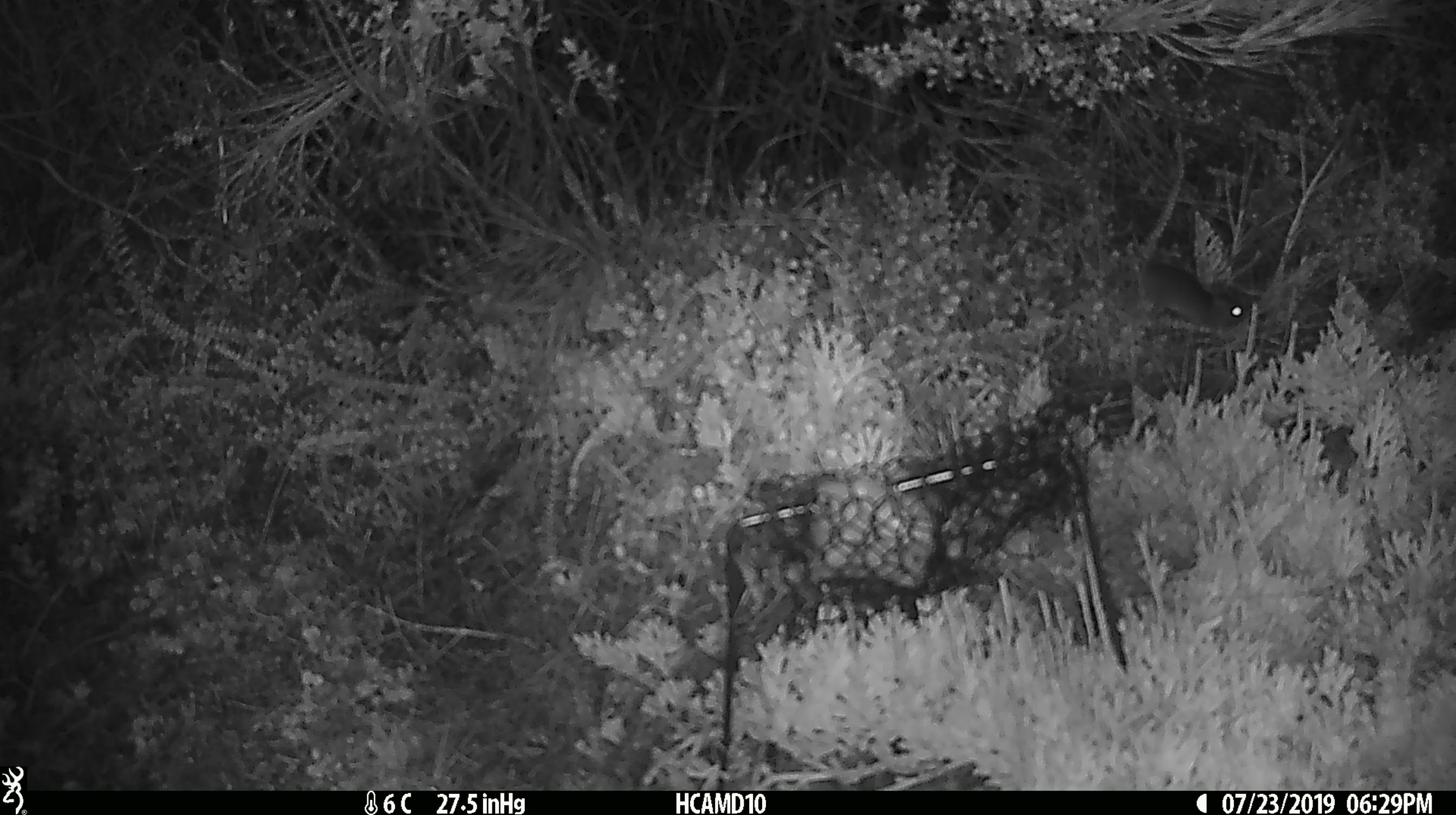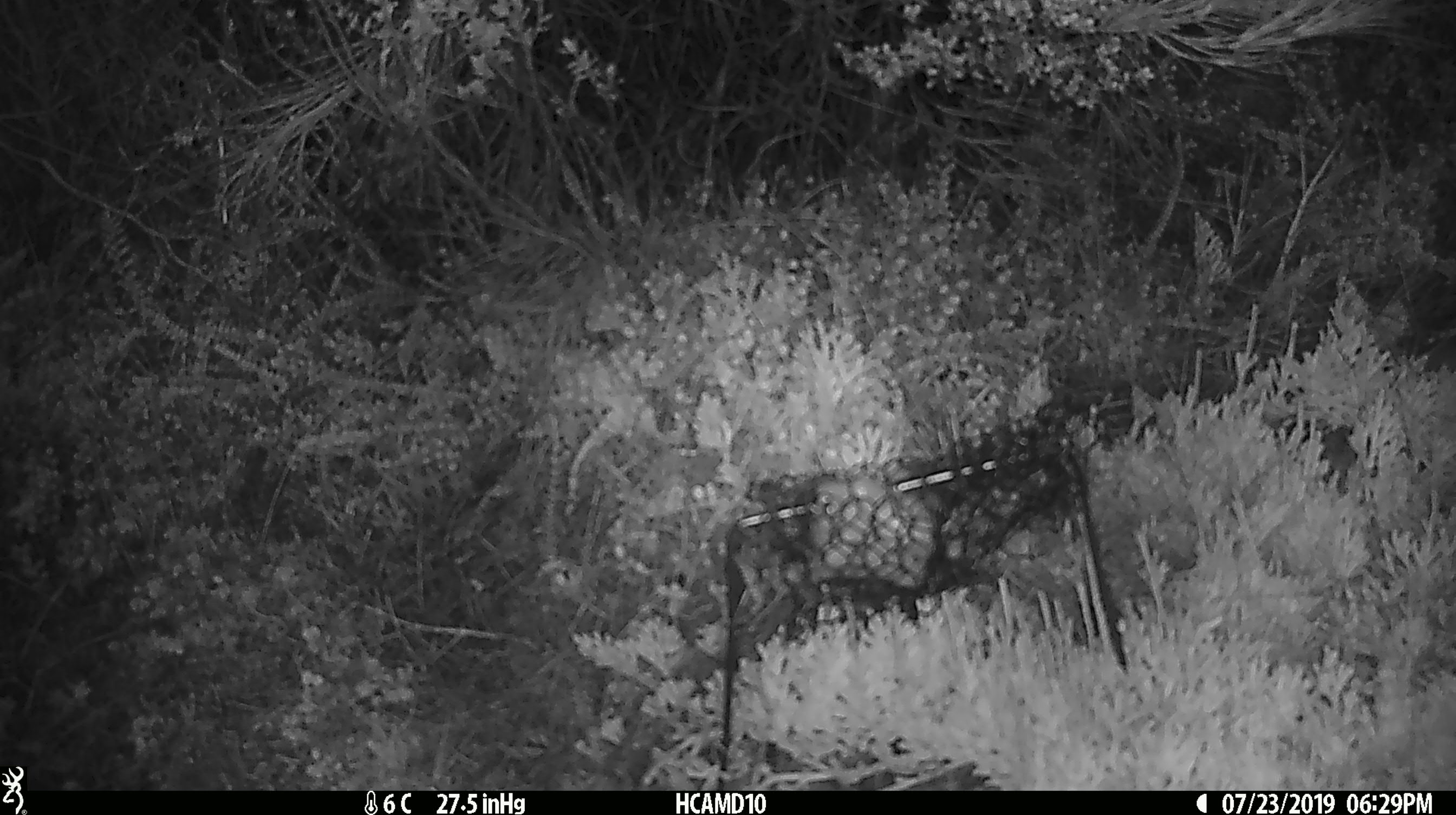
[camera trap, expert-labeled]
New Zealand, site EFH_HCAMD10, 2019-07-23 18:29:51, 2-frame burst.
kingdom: Animalia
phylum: Chordata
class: Mammalia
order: Rodentia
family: Muridae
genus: Mus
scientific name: Mus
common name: mouse